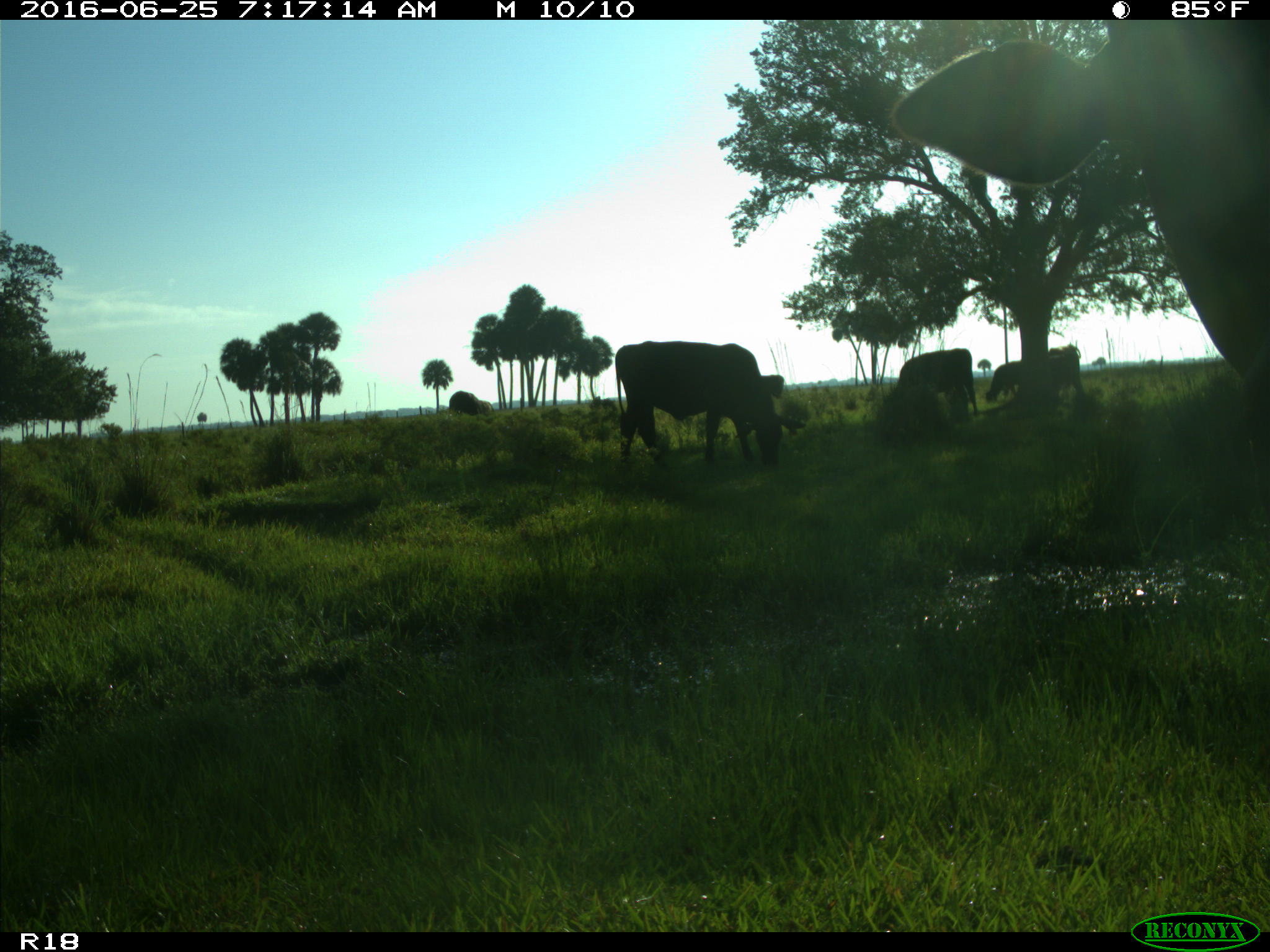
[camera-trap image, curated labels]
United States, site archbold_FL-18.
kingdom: Animalia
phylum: Chordata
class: Mammalia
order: Artiodactyla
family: Bovidae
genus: Bos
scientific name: Bos taurus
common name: domestic cow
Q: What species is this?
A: Bos taurus (domestic cow).